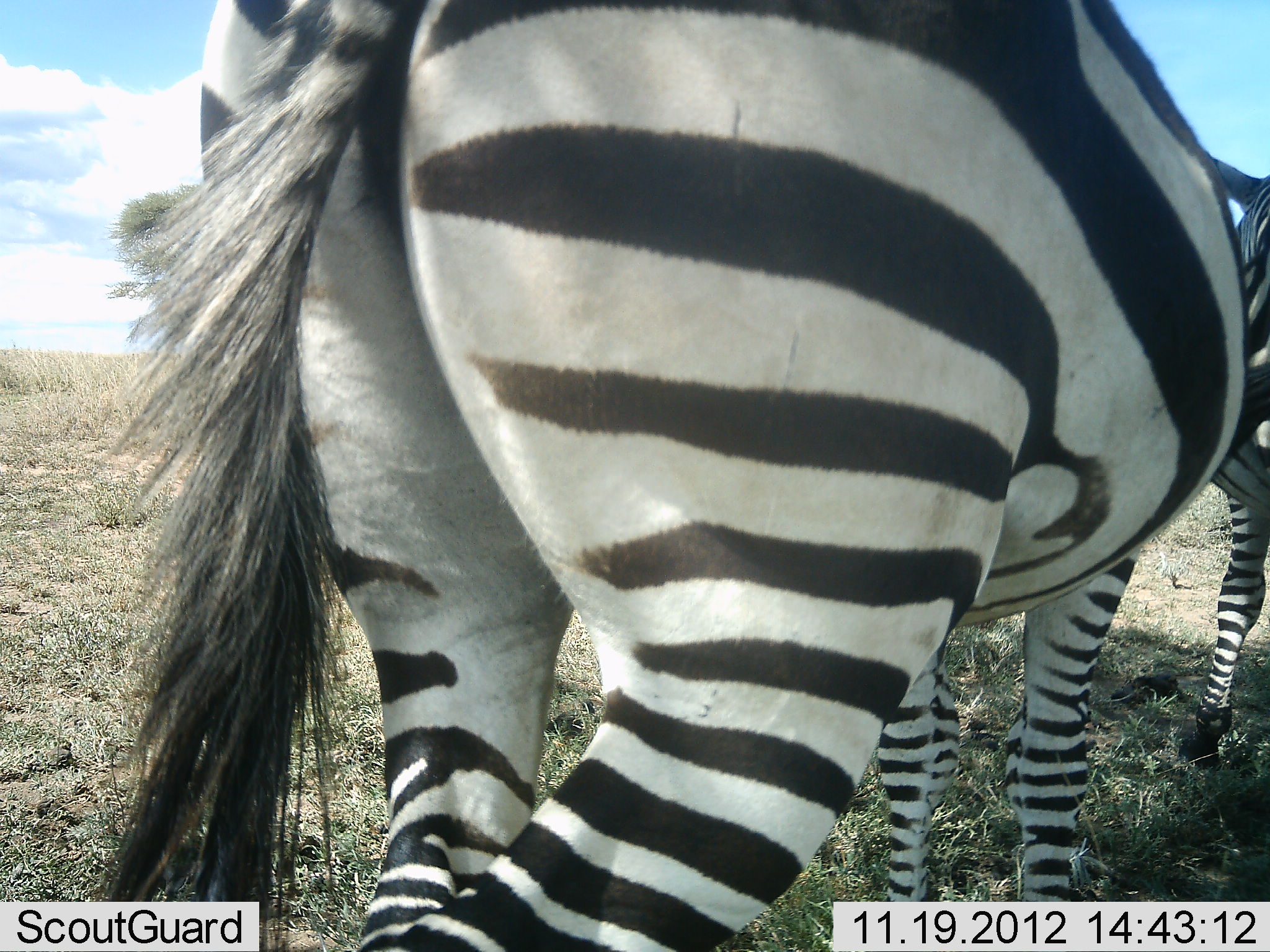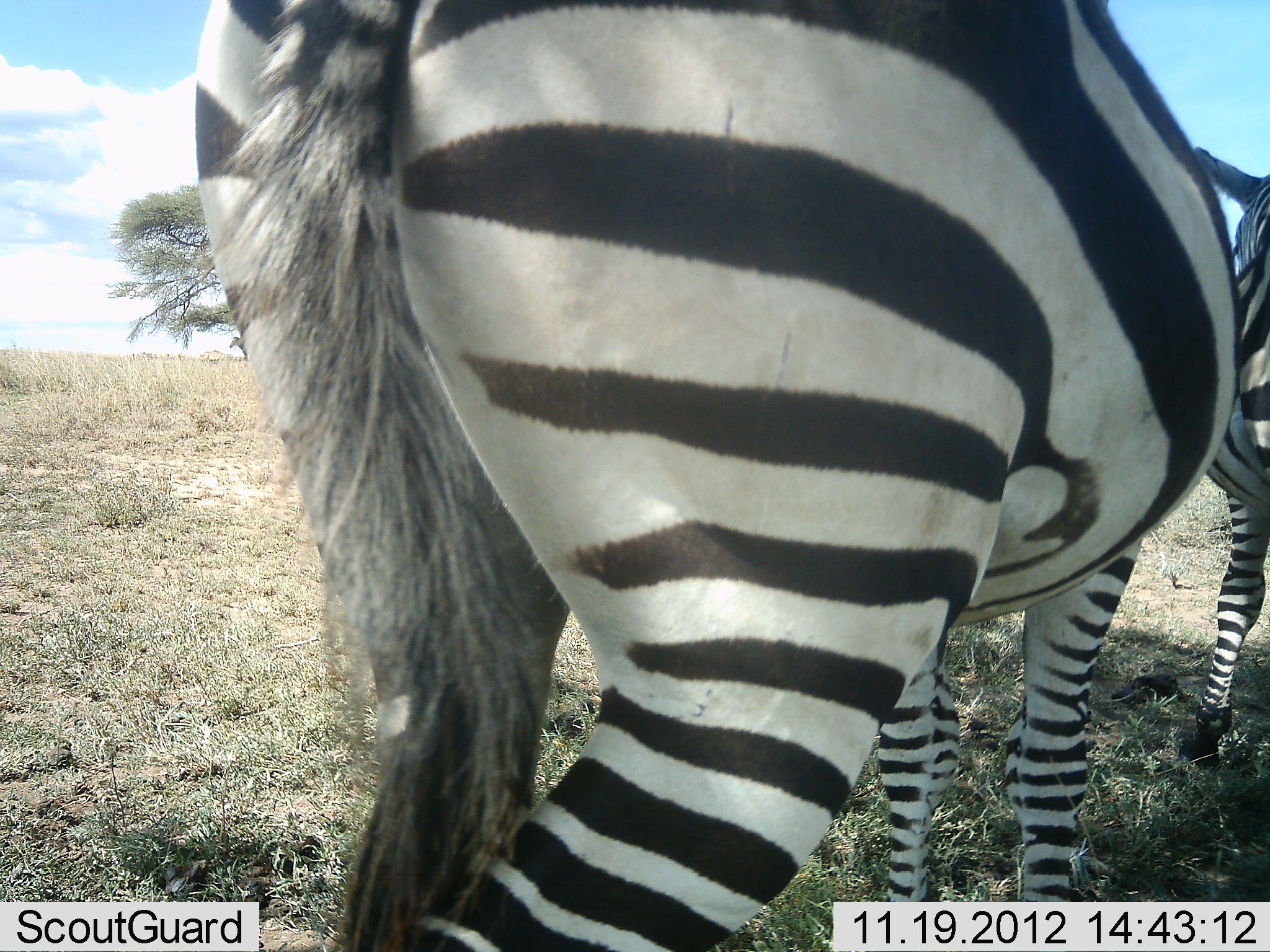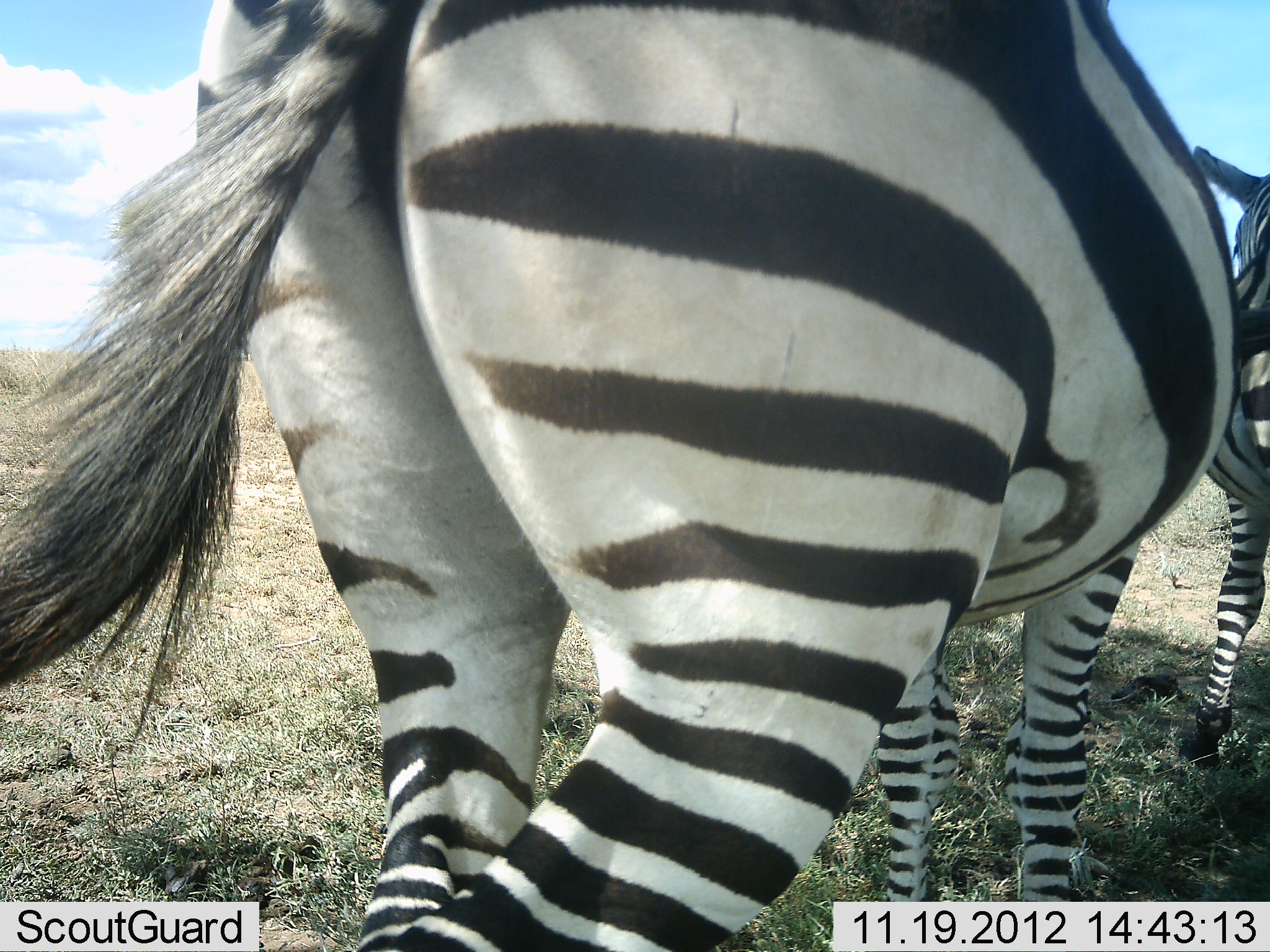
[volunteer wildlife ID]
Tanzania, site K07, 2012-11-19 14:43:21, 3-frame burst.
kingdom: Animalia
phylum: Chordata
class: Mammalia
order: Perissodactyla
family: Equidae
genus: Equus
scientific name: Equus quagga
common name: plains zebra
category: zebra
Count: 2.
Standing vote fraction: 90%.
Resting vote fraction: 0%.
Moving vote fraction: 0%.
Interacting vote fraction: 10%.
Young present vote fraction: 0%.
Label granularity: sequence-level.